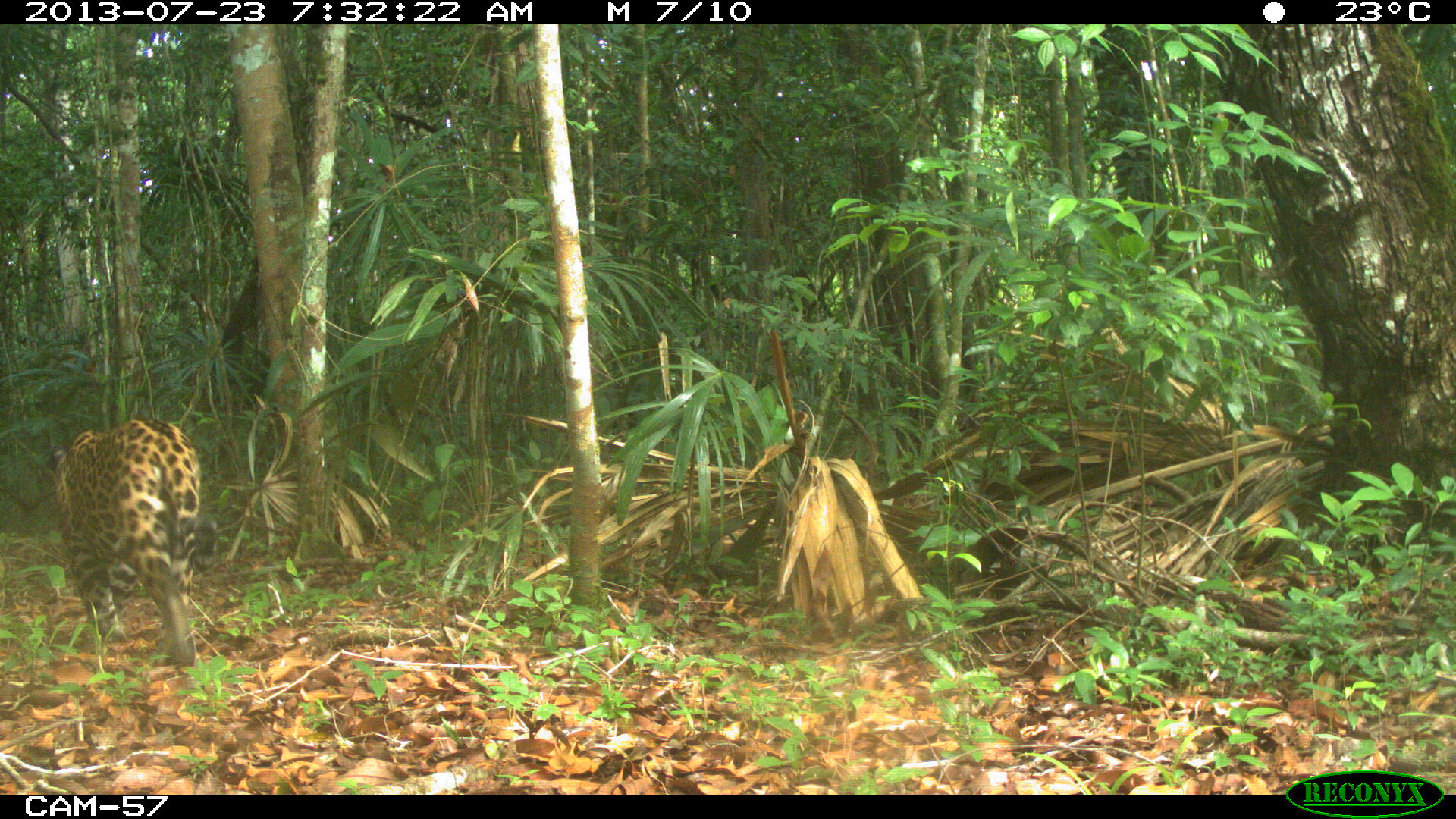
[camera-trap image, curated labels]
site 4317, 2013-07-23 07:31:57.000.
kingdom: Animalia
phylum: Chordata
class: Mammalia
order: Carnivora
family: Felidae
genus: Panthera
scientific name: Panthera onca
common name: jaguar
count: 1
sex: male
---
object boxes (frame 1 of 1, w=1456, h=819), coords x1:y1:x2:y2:
panthera onca: 45:417:201:667